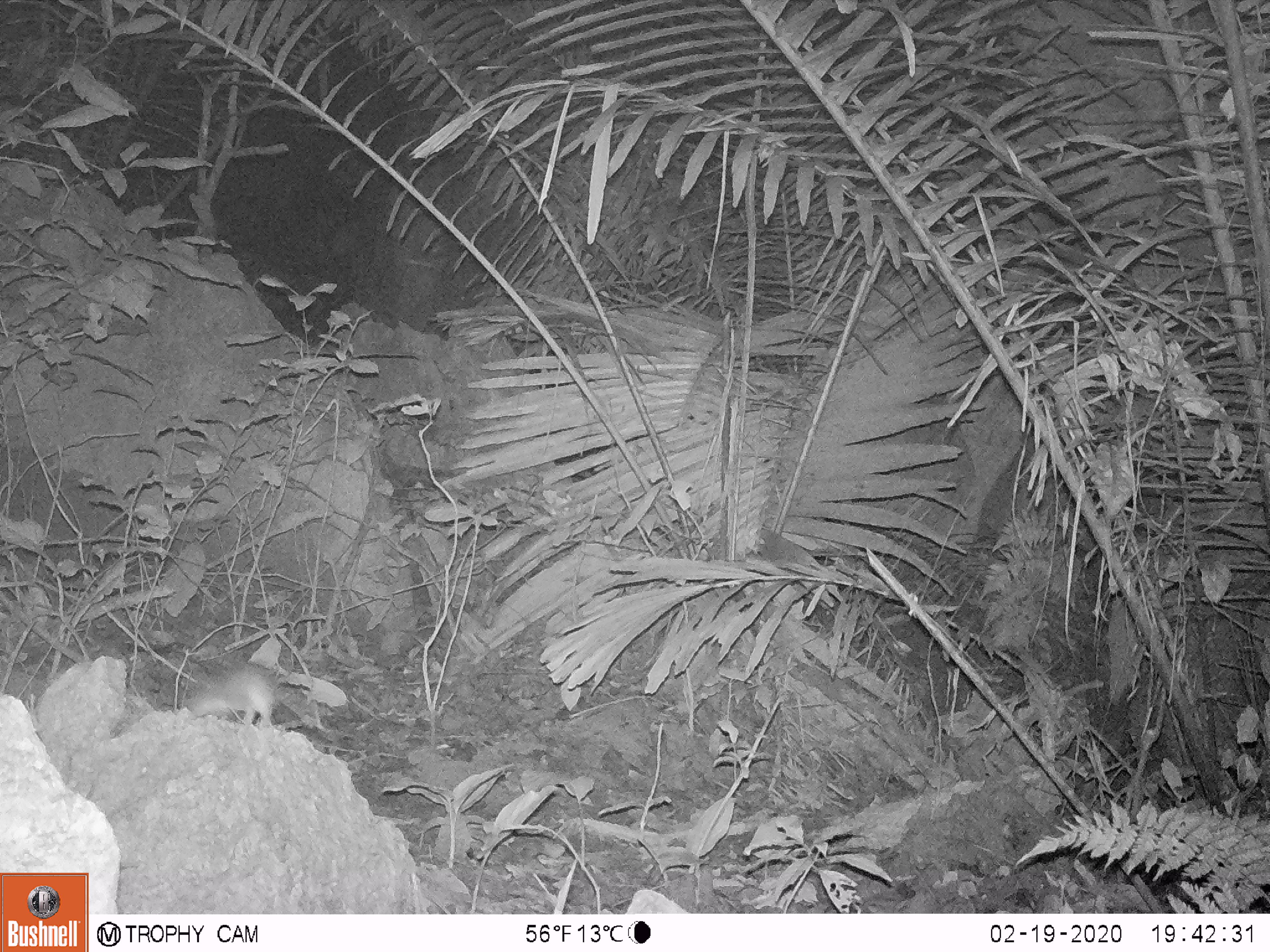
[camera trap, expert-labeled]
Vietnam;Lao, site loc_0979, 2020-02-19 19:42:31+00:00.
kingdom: Animalia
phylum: Chordata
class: Mammalia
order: Rodentia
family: Muridae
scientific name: Muridae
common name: old-world mice and rats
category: unidentified murid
Unidentified murid (old-world mice and rats) (Muridae). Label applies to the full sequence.